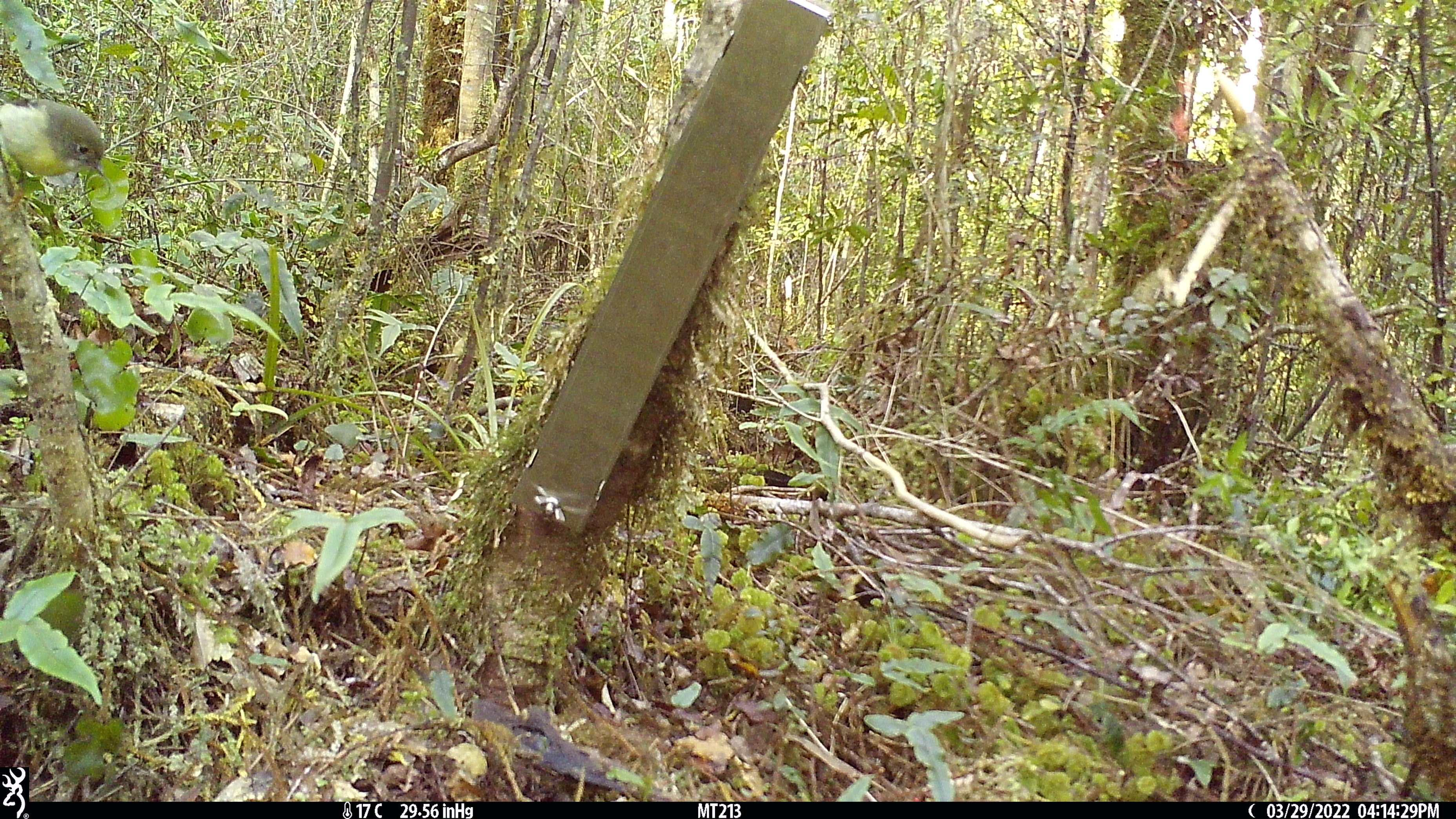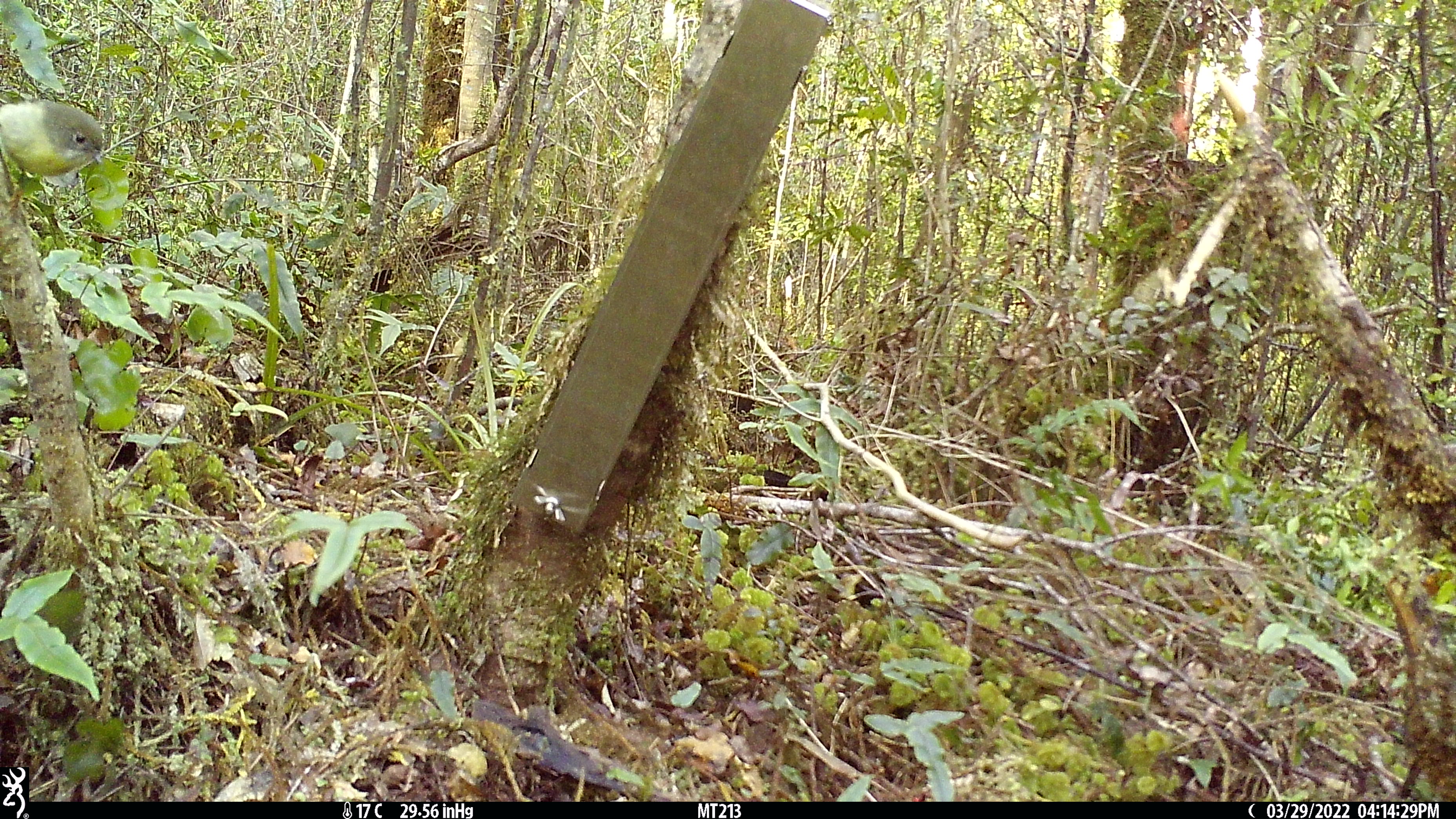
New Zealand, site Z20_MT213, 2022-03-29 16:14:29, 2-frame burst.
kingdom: Animalia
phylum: Chordata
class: Aves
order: Passeriformes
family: Petroicidae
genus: Petroica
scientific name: Petroica macrocephala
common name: tomtit